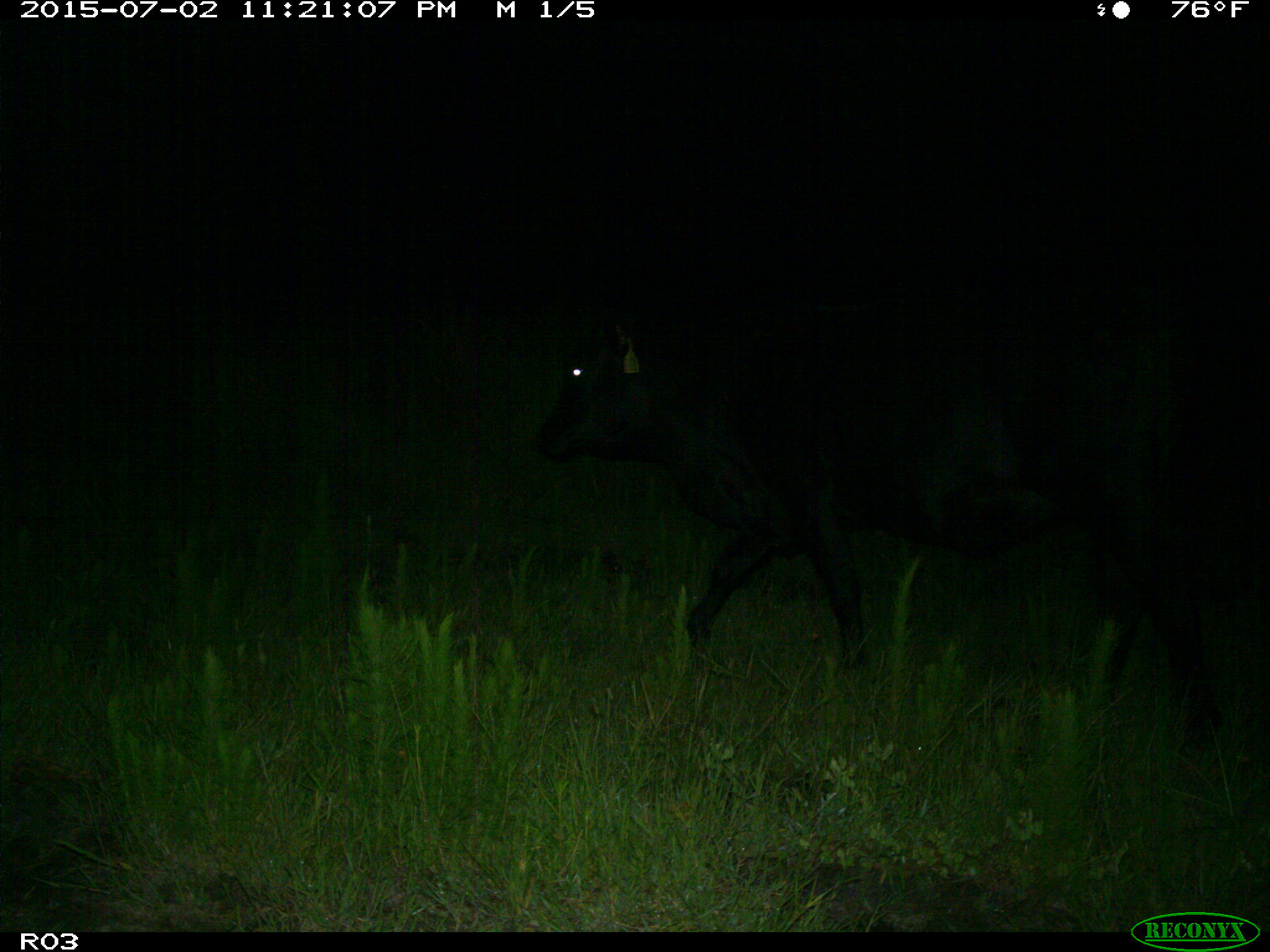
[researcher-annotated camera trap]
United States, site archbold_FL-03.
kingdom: Animalia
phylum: Chordata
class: Mammalia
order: Artiodactyla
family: Bovidae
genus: Bos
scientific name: Bos taurus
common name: domestic cow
Bos taurus (domestic cow).